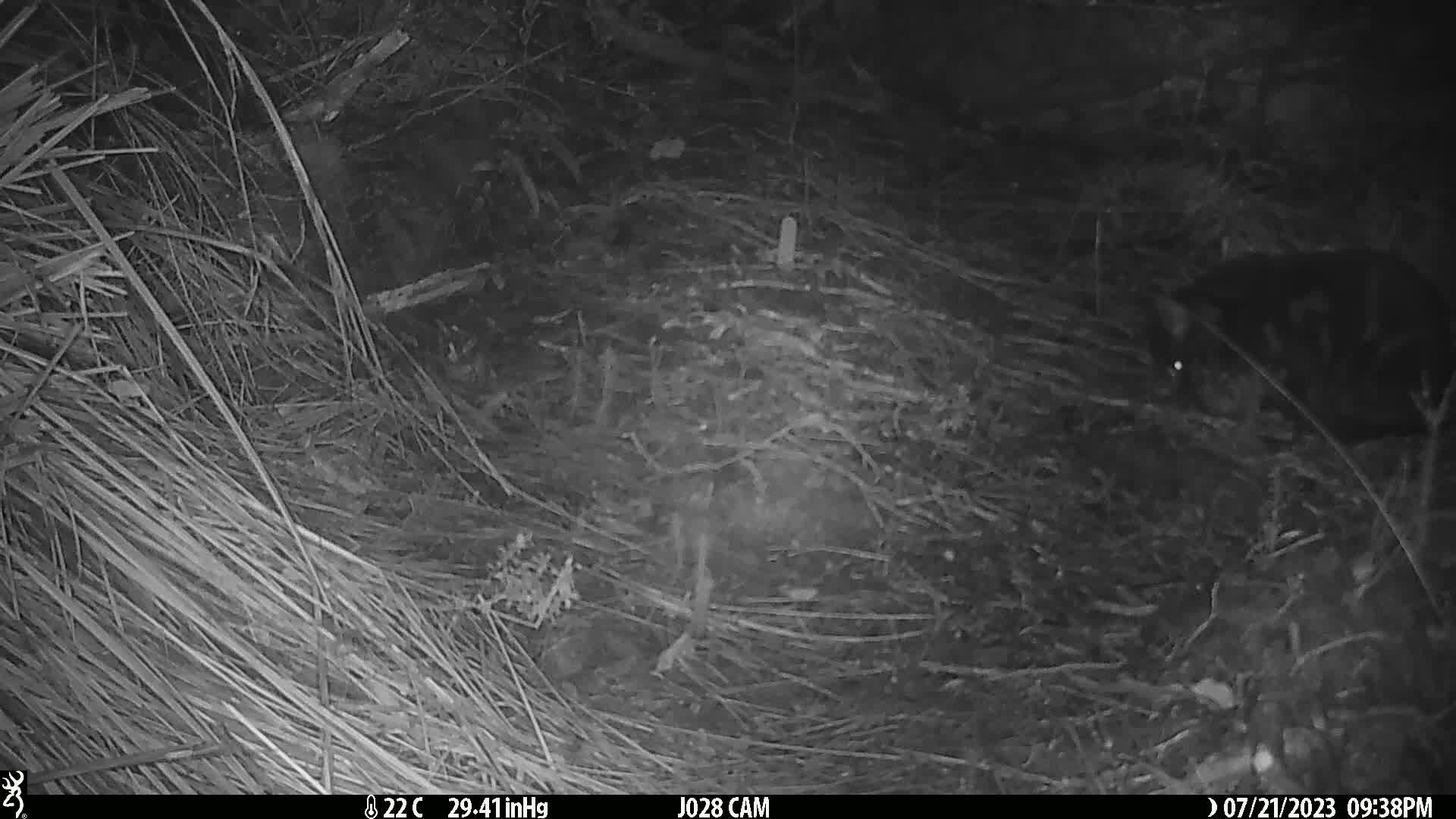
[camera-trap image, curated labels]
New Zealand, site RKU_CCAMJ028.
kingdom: Animalia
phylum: Chordata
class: Mammalia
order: Carnivora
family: Felidae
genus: Felis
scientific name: Felis catus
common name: domestic cat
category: cat